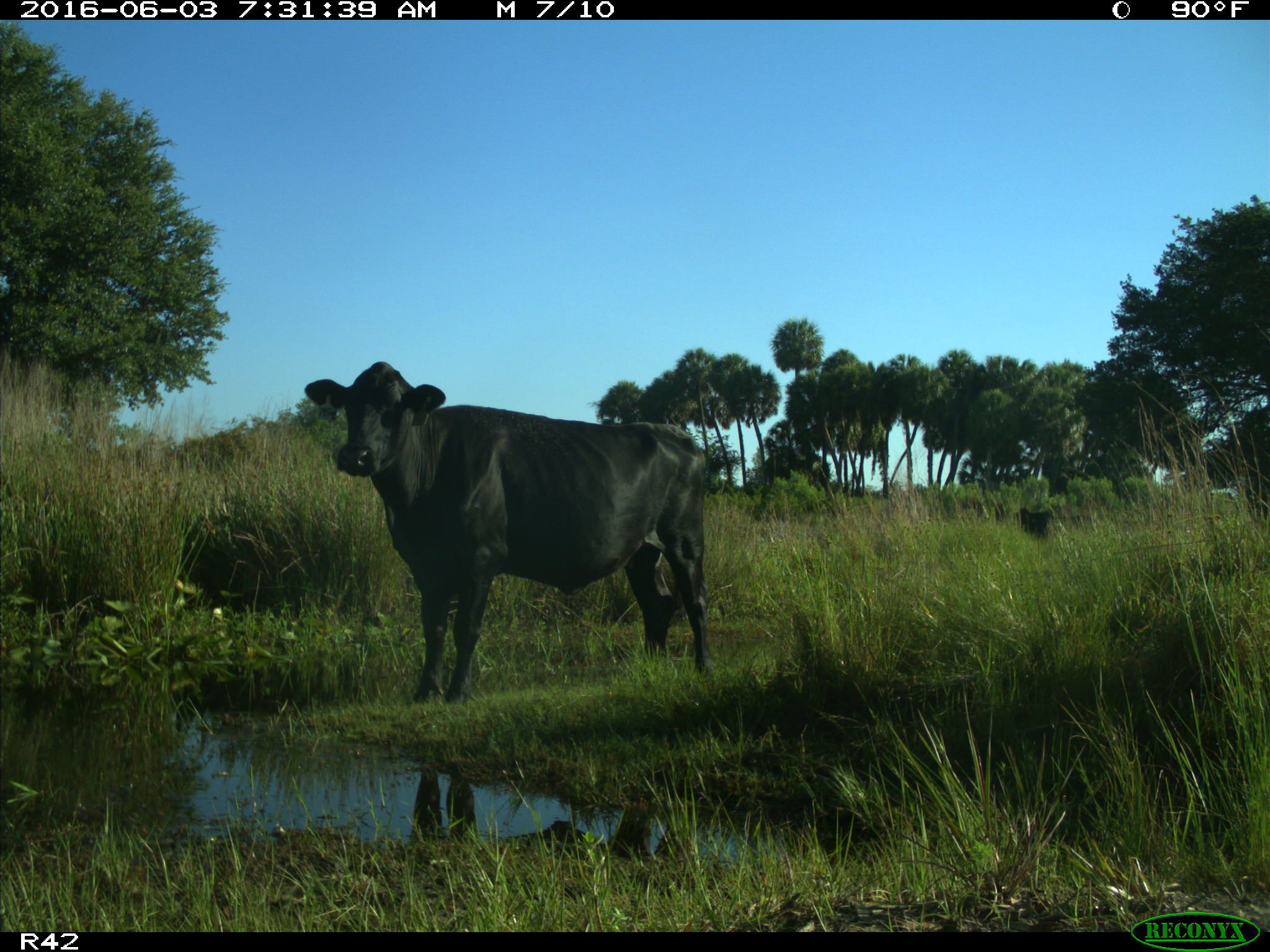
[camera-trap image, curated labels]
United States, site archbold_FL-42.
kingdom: Animalia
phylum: Chordata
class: Mammalia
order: Artiodactyla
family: Bovidae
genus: Bos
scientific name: Bos taurus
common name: domestic cow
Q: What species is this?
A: Bos taurus (domestic cow).